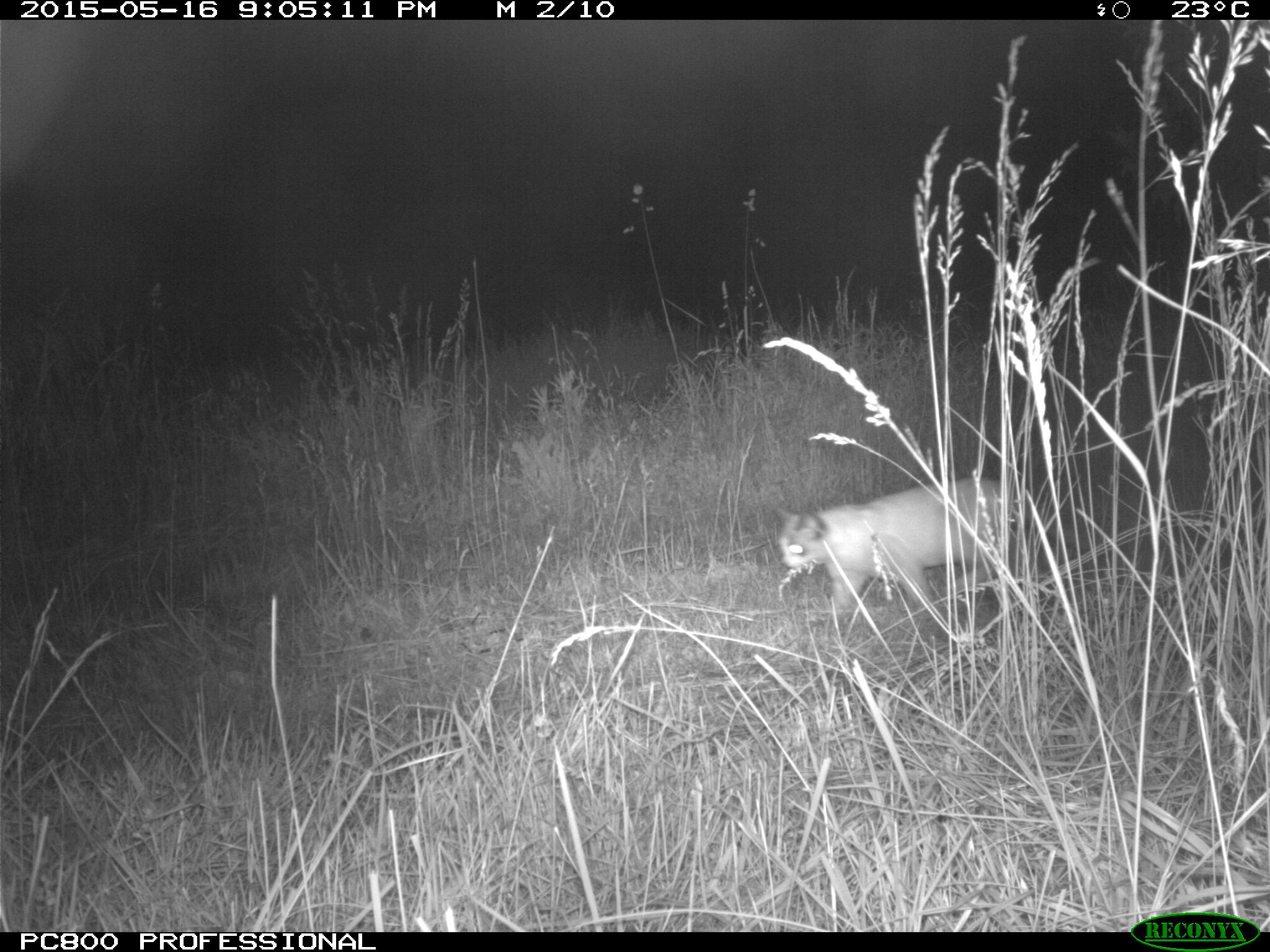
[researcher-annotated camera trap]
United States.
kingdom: Animalia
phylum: Chordata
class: Mammalia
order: Carnivora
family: Felidae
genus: Felis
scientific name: Felis catus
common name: domestic cat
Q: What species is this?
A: Domestic Cat (Felis catus).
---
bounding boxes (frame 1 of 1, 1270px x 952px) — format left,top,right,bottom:
Domestic Cat: 774,467,1043,624